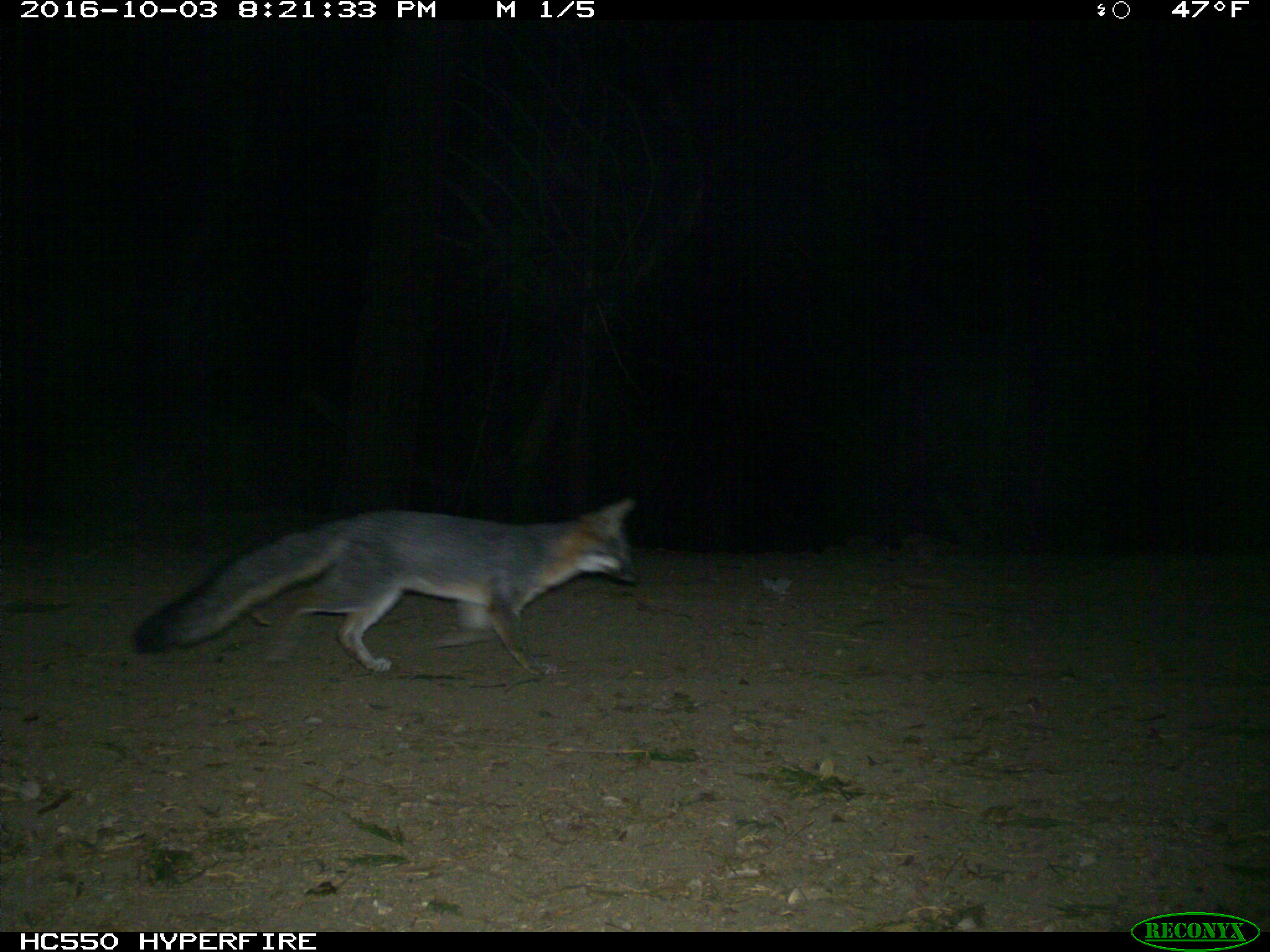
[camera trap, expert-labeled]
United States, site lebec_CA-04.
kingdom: Animalia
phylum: Chordata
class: Mammalia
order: Carnivora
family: Canidae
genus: Urocyon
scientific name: Urocyon cinereoargenteus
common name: gray fox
Urocyon cinereoargenteus (gray fox).